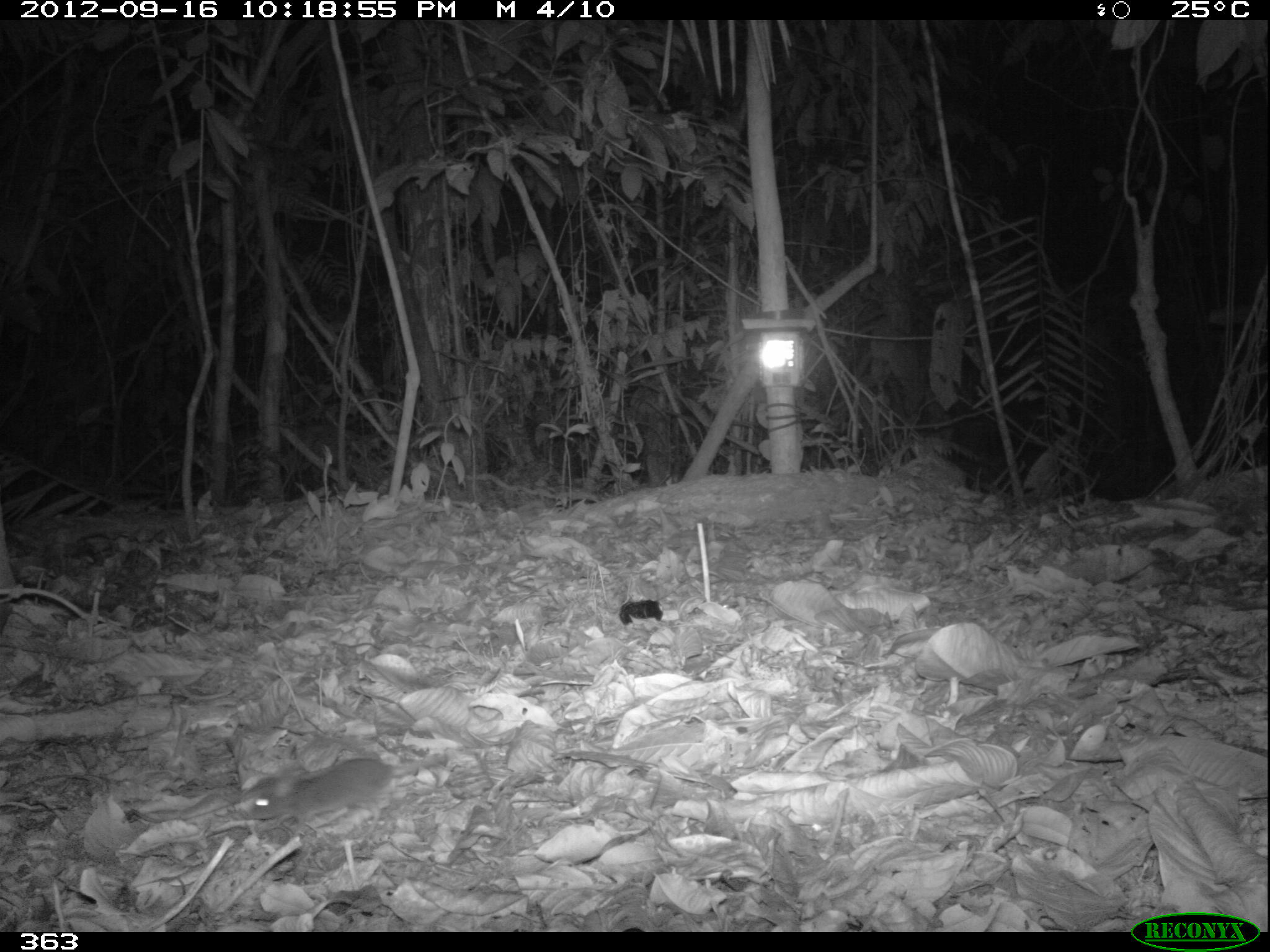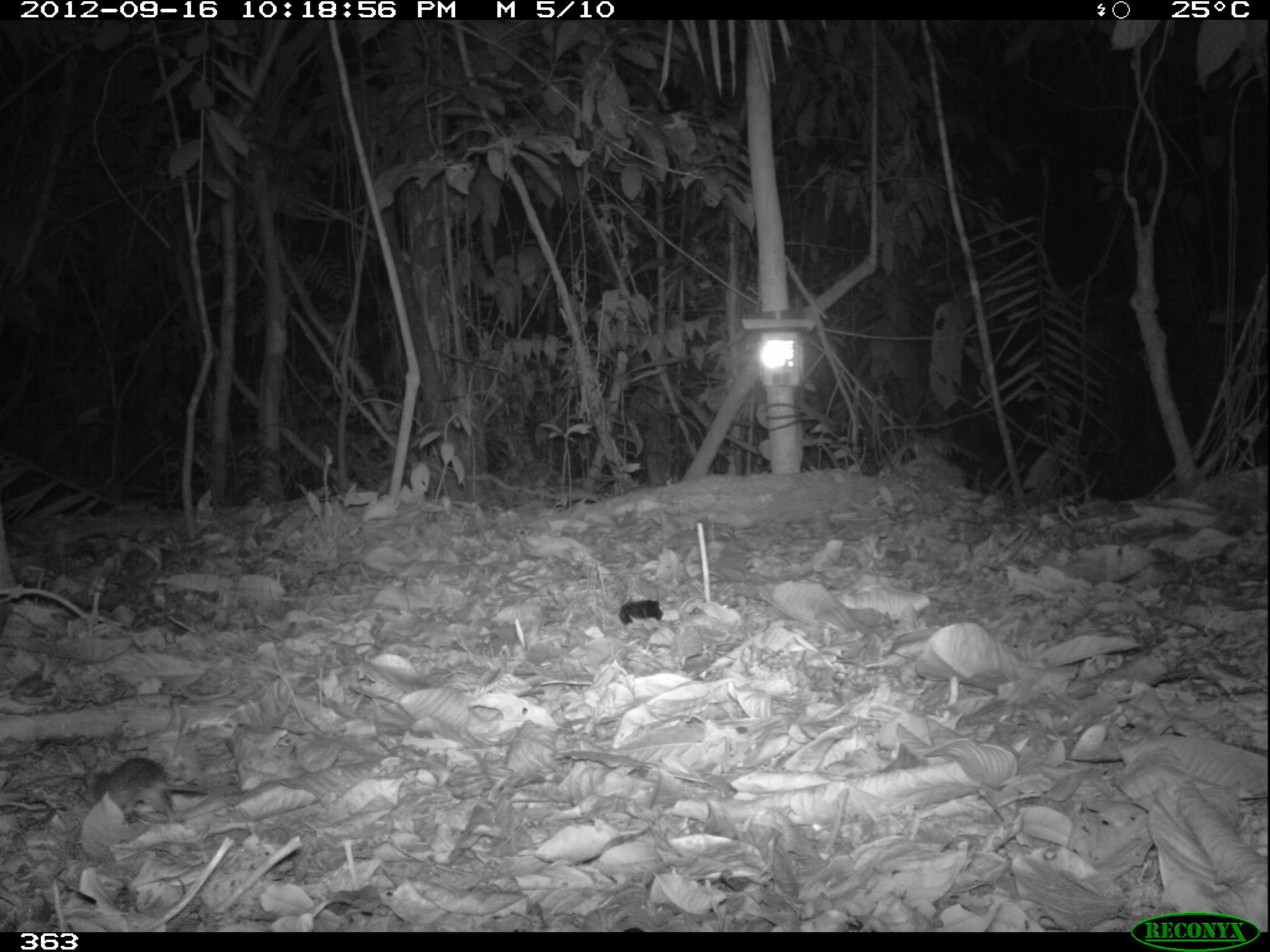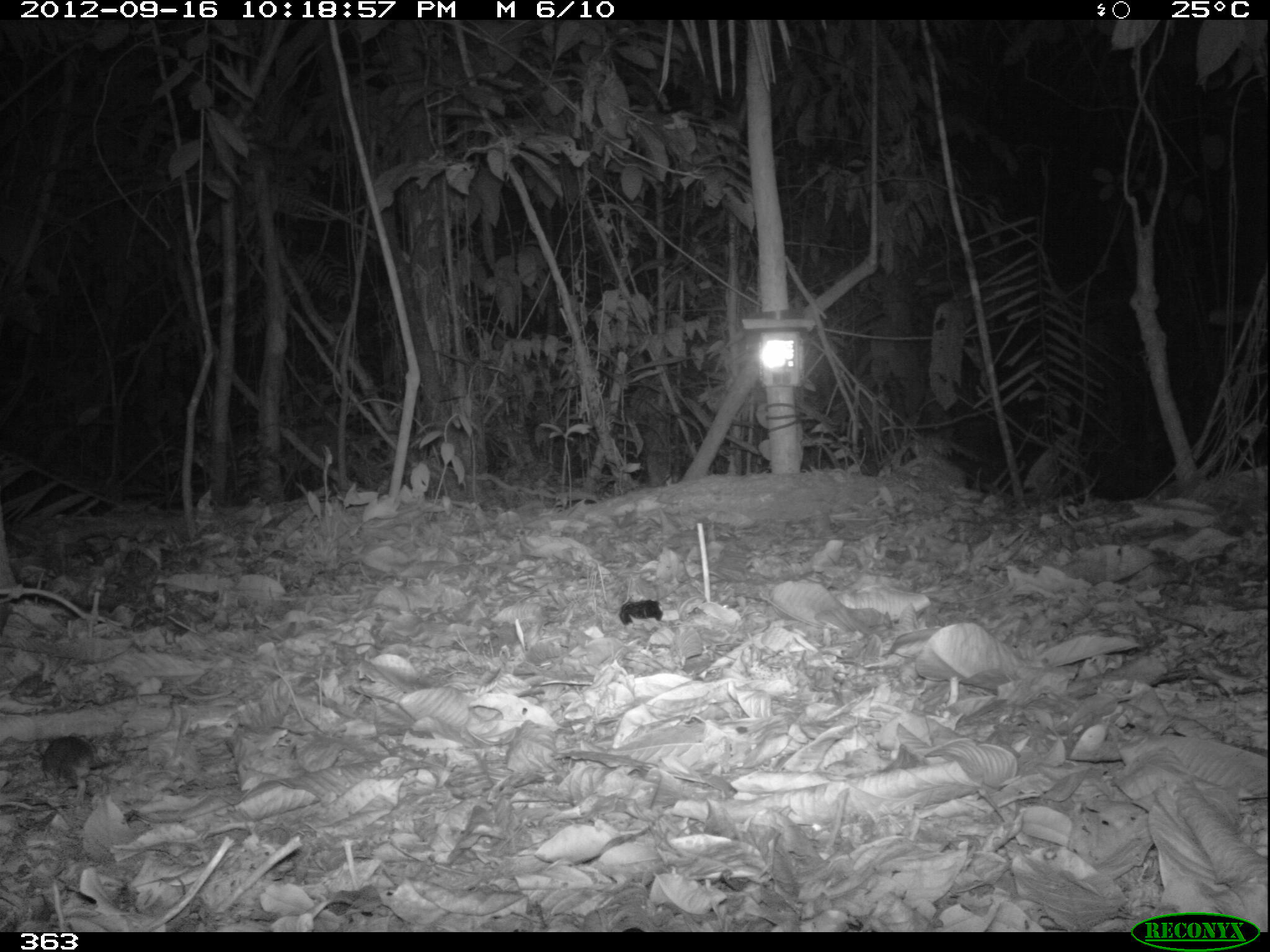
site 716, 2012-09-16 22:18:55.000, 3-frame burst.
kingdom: Animalia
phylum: Chordata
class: Mammalia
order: Rodentia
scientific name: Rodentia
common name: rodents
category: unknown rodent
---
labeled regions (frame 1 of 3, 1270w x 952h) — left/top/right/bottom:
unknown rodent: 241/746/474/833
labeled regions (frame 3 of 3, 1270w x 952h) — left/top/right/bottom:
unknown rodent: 39/732/101/796